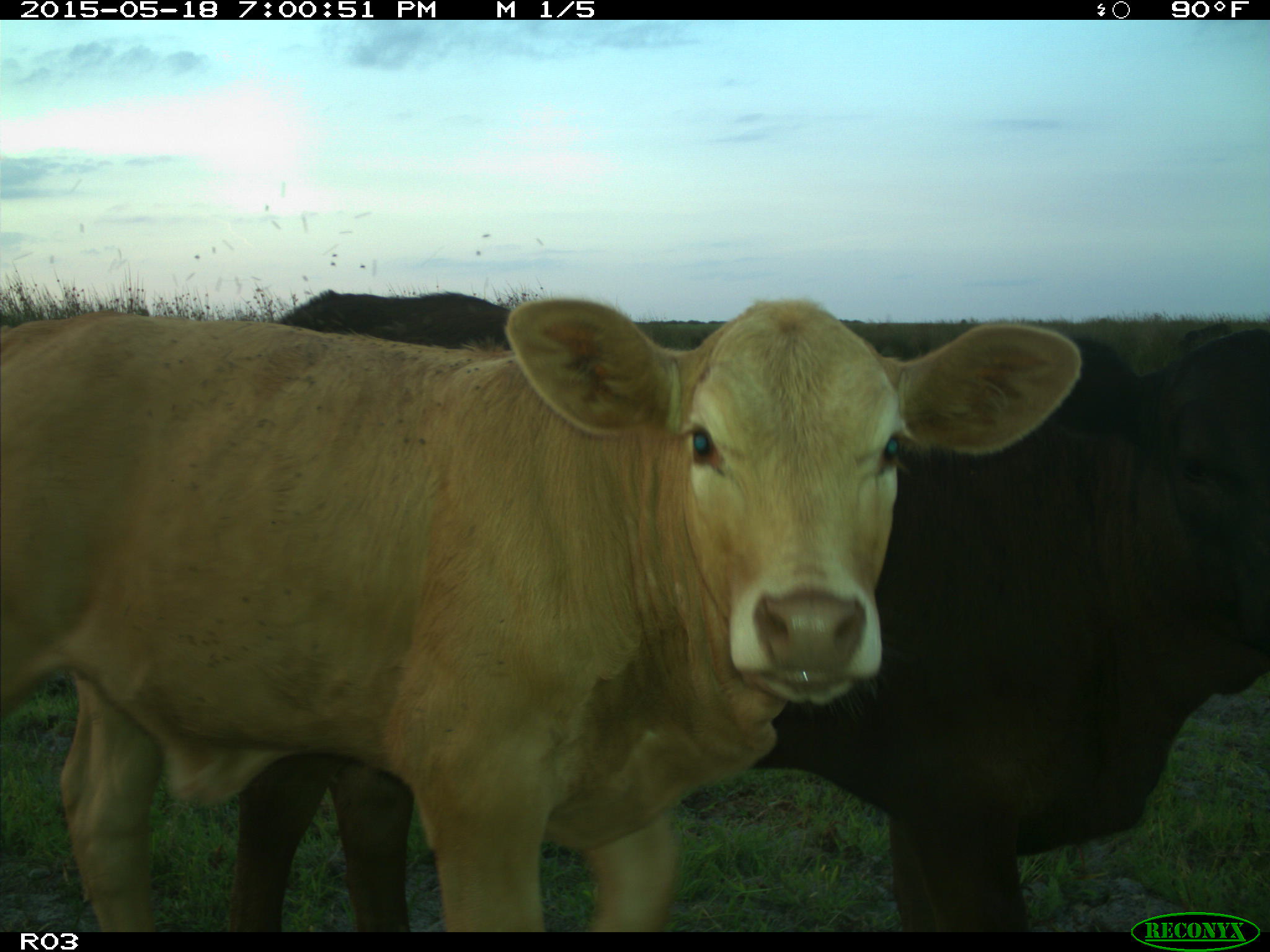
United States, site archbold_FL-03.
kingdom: Animalia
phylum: Chordata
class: Mammalia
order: Artiodactyla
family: Bovidae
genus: Bos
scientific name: Bos taurus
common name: domestic cow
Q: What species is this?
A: Bos taurus (domestic cow).